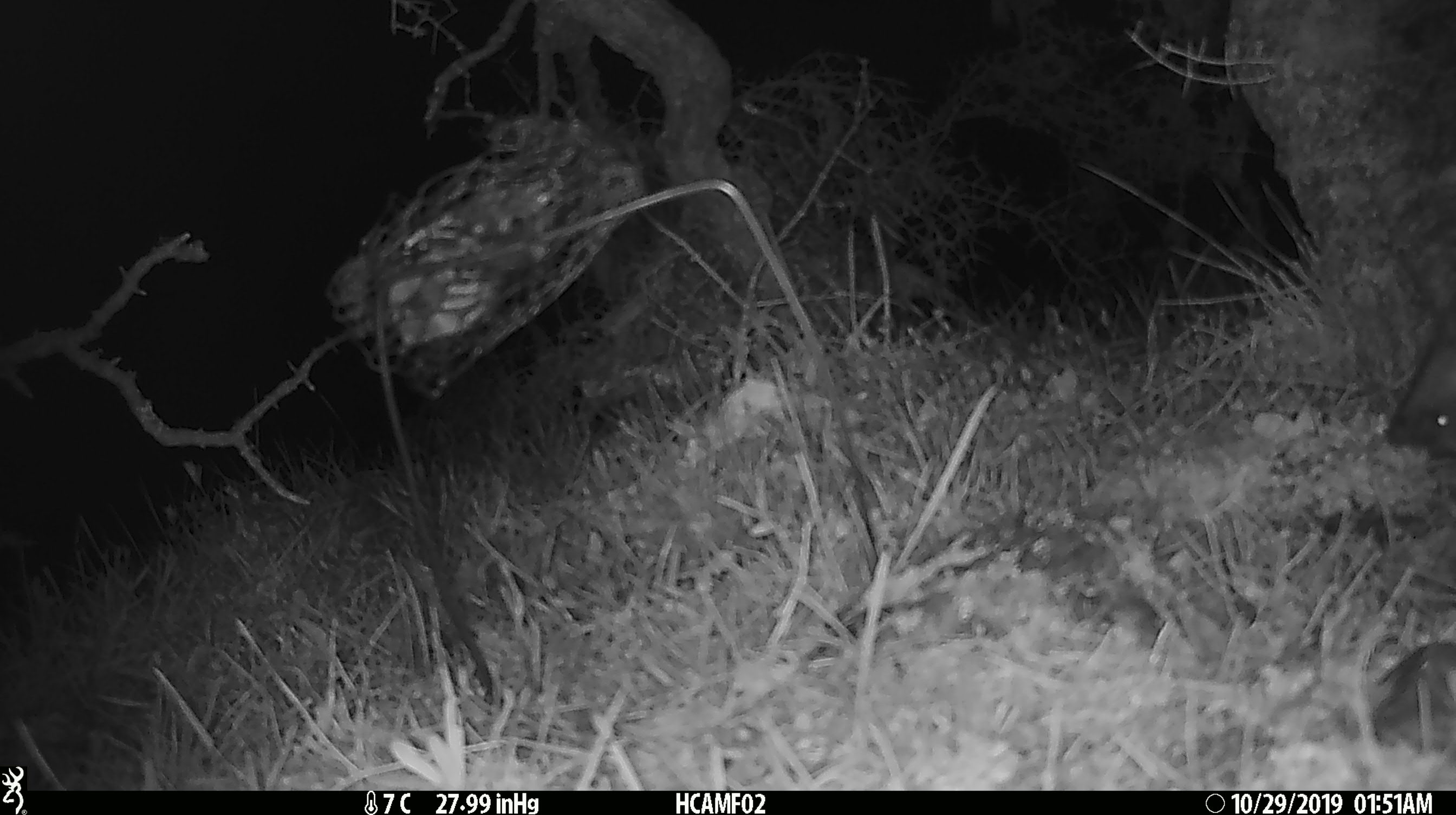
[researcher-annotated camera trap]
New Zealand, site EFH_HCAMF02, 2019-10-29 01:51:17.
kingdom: Animalia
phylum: Chordata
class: Mammalia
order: Eulipotyphla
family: Erinaceidae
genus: Erinaceus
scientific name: Erinaceus europaeus europaeus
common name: european hedgehog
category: hedgehog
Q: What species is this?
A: Hedgehog (european hedgehog) (Erinaceus europaeus europaeus).